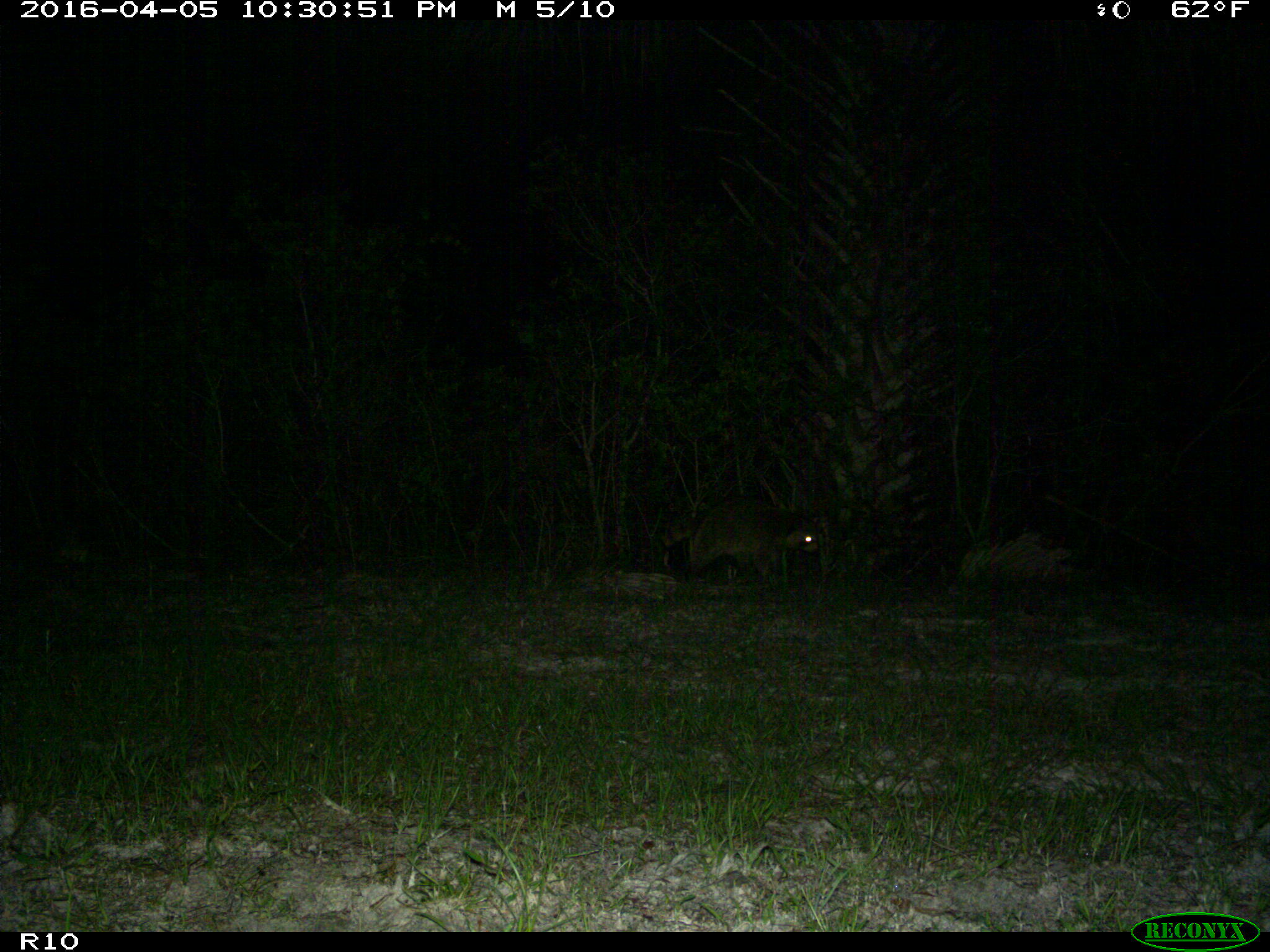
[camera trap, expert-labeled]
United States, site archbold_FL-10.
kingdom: Animalia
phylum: Chordata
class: Mammalia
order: Carnivora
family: Procyonidae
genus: Procyon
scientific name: Procyon lotor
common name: common raccoon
Procyon lotor (common raccoon).